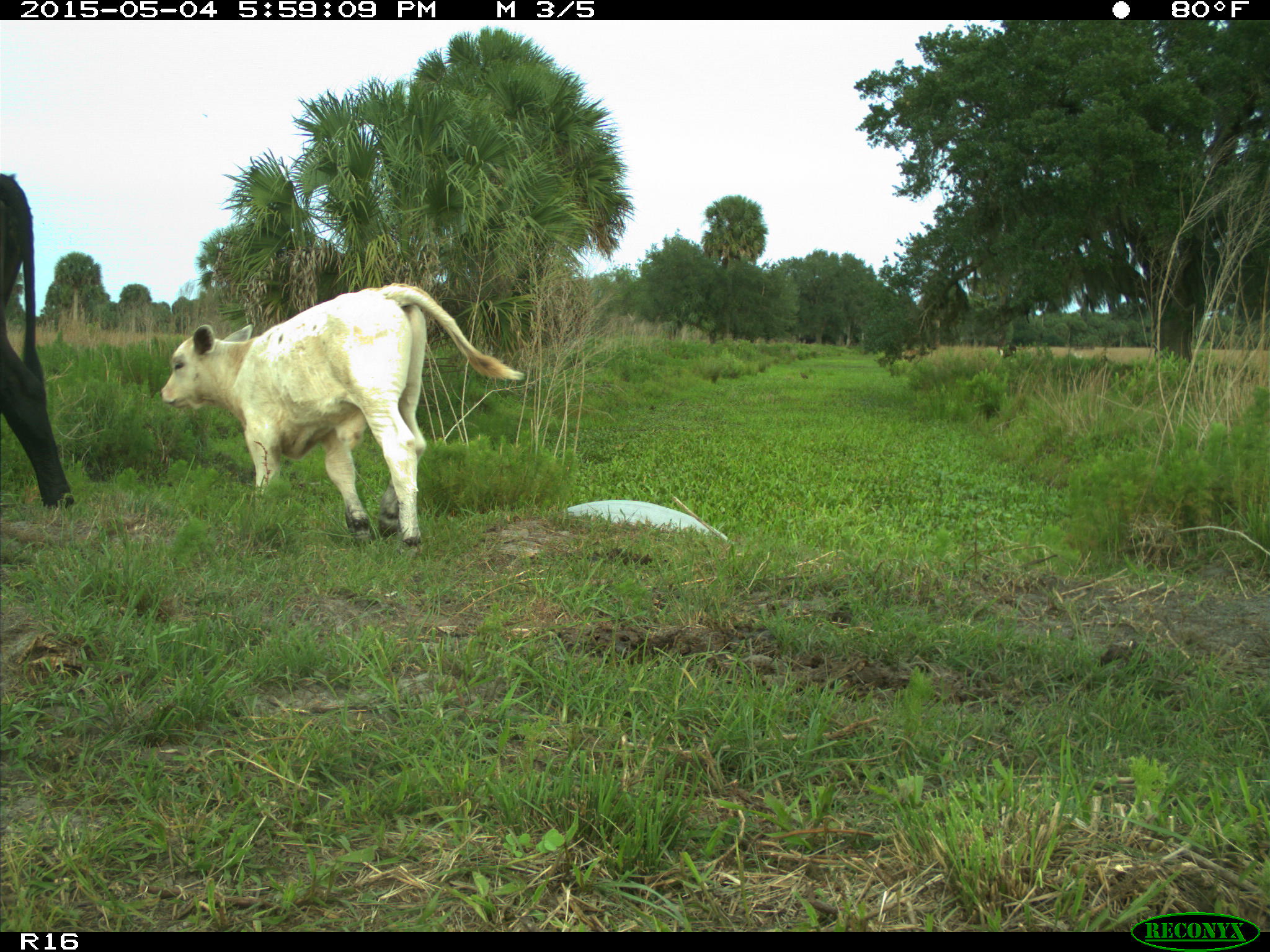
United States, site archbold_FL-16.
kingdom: Animalia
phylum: Chordata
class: Mammalia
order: Artiodactyla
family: Bovidae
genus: Bos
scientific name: Bos taurus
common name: domestic cow